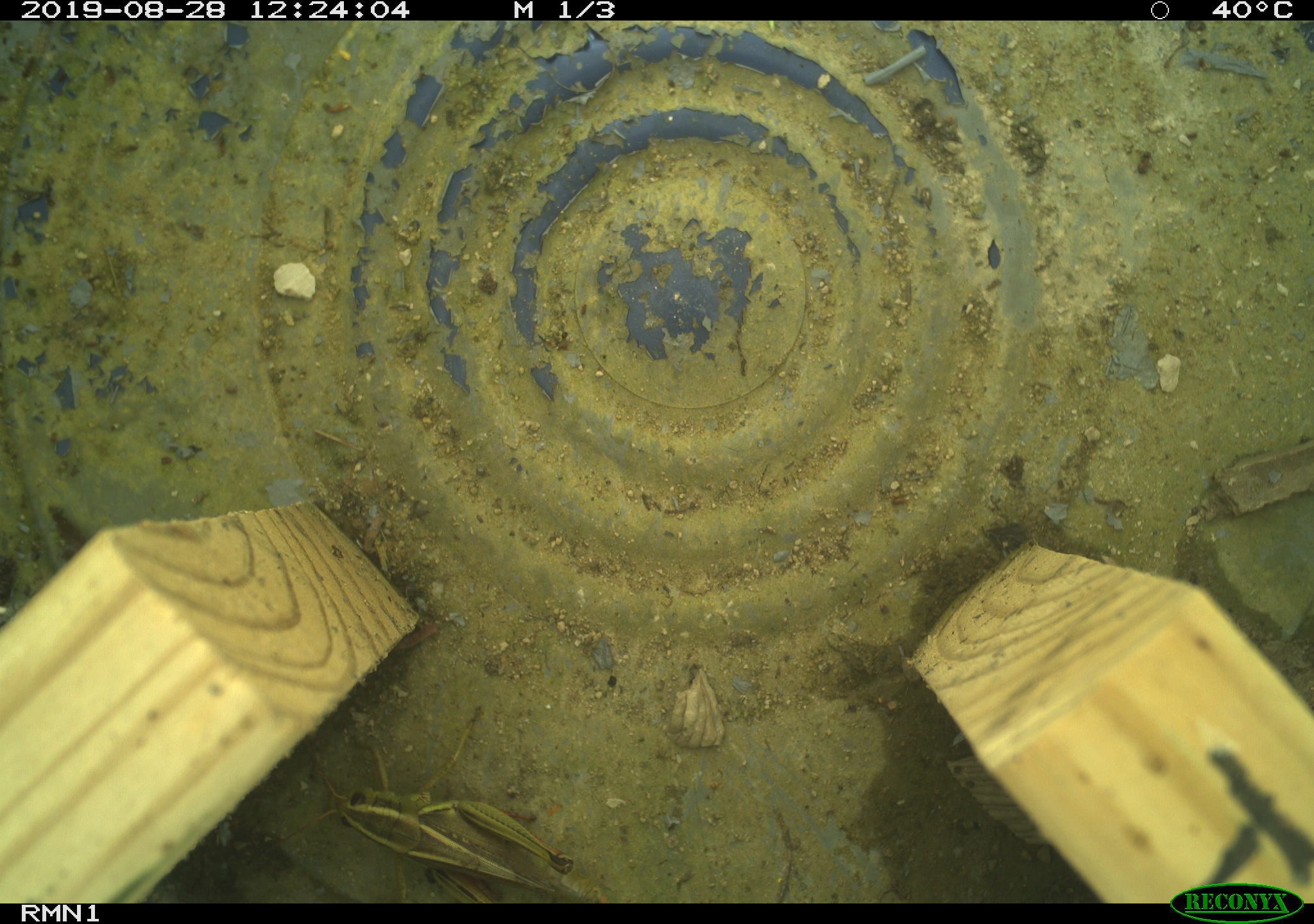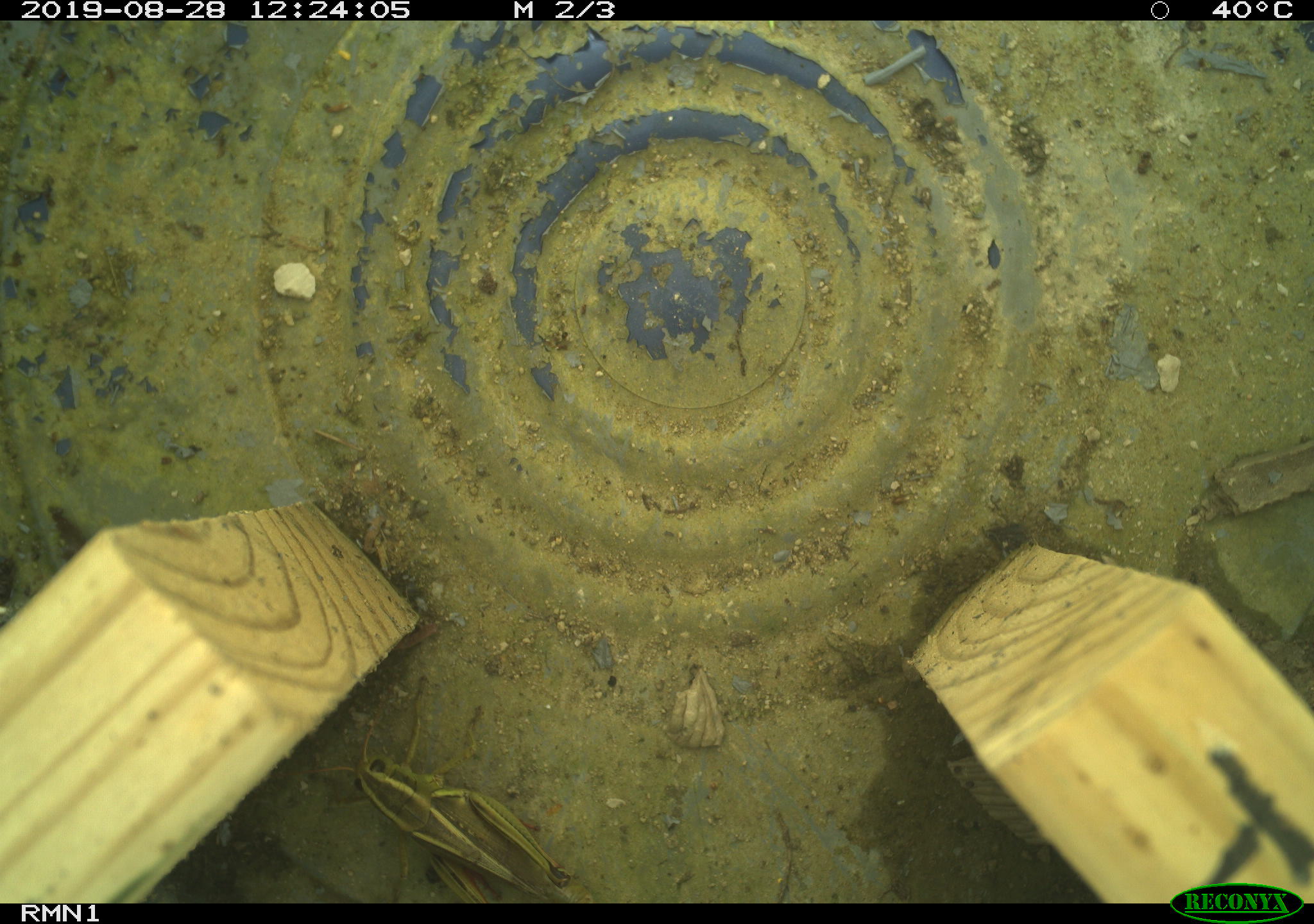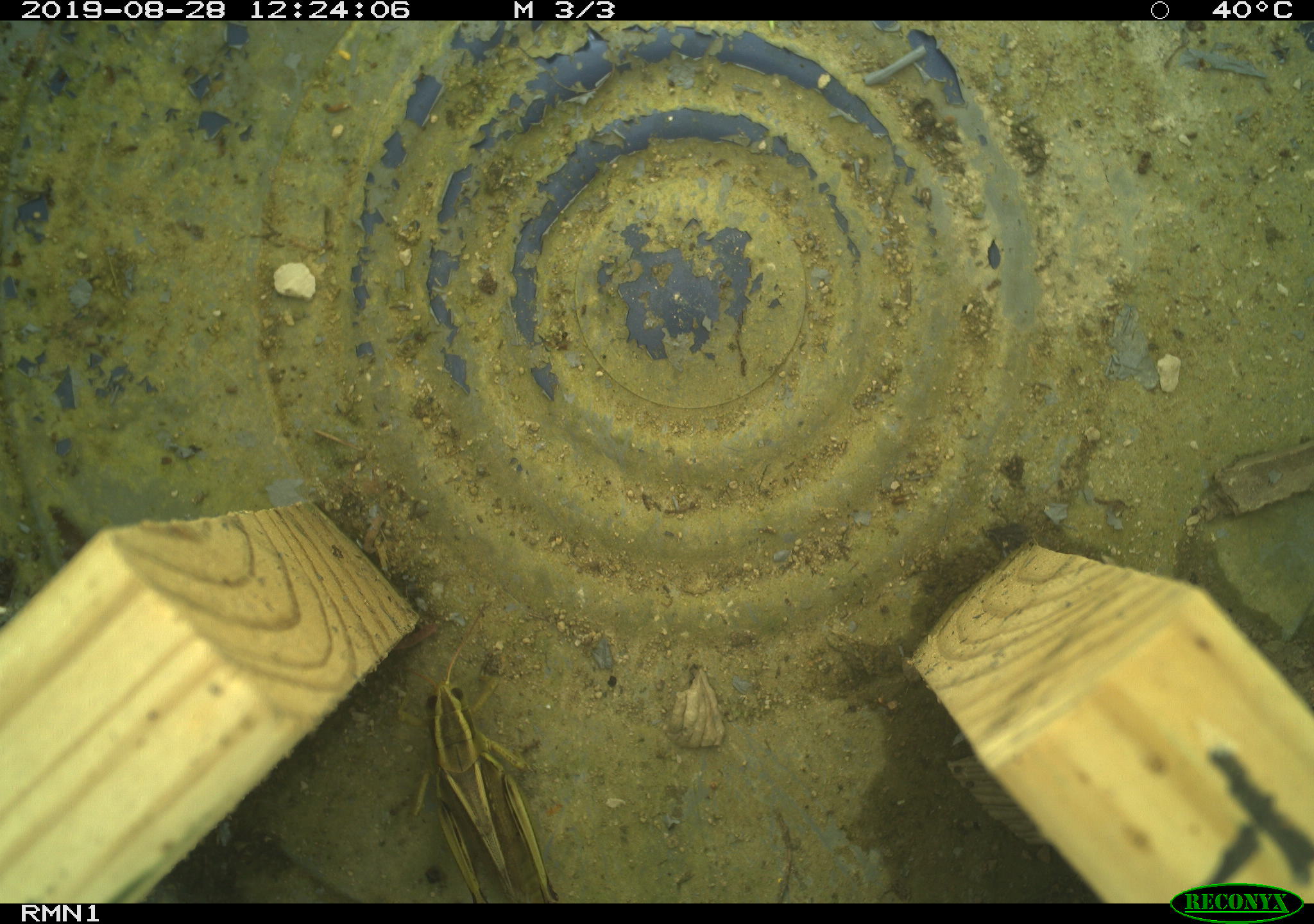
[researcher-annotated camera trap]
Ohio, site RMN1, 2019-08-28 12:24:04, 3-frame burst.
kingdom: Animalia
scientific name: Animalia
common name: animal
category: invertebrate